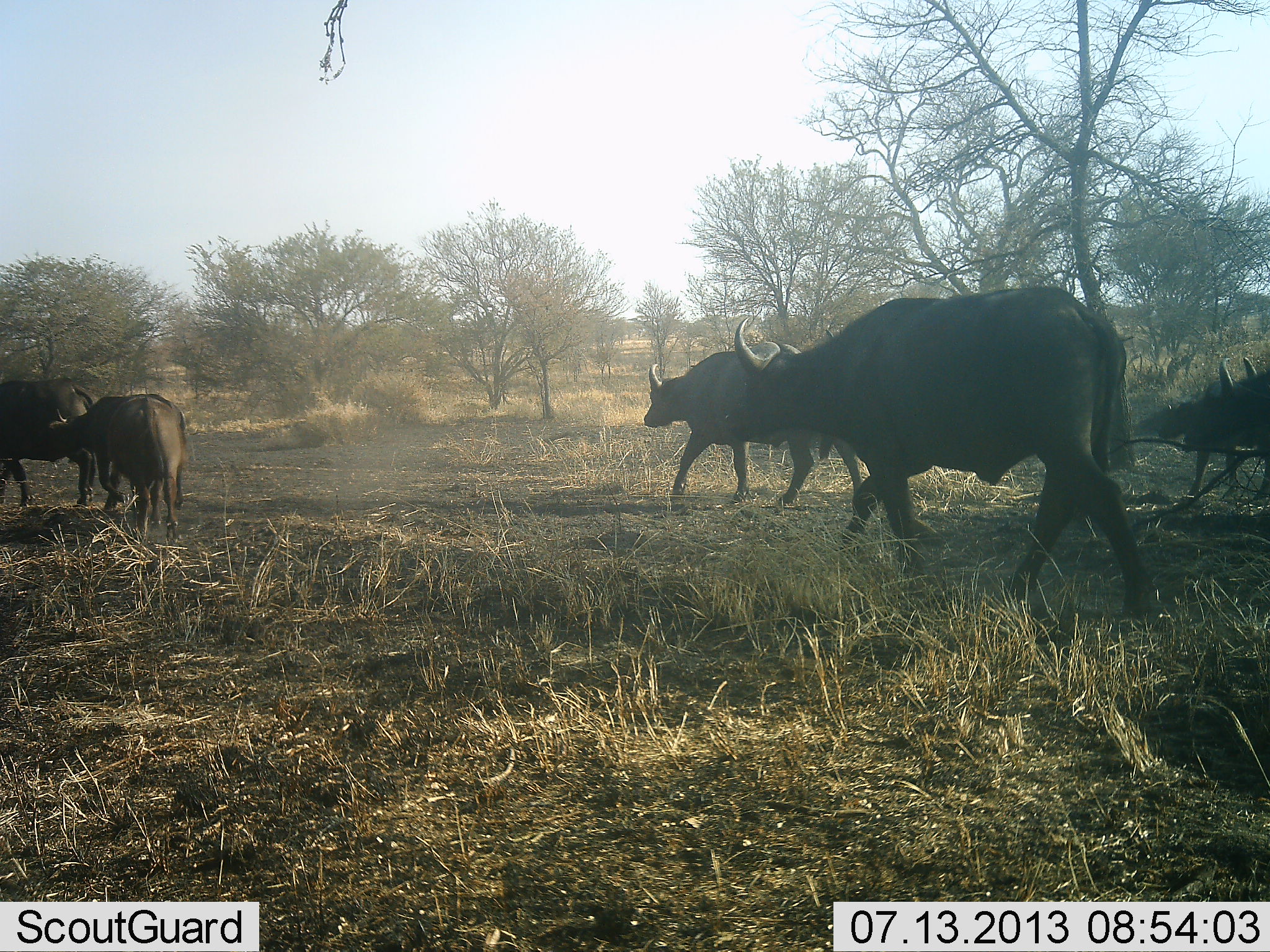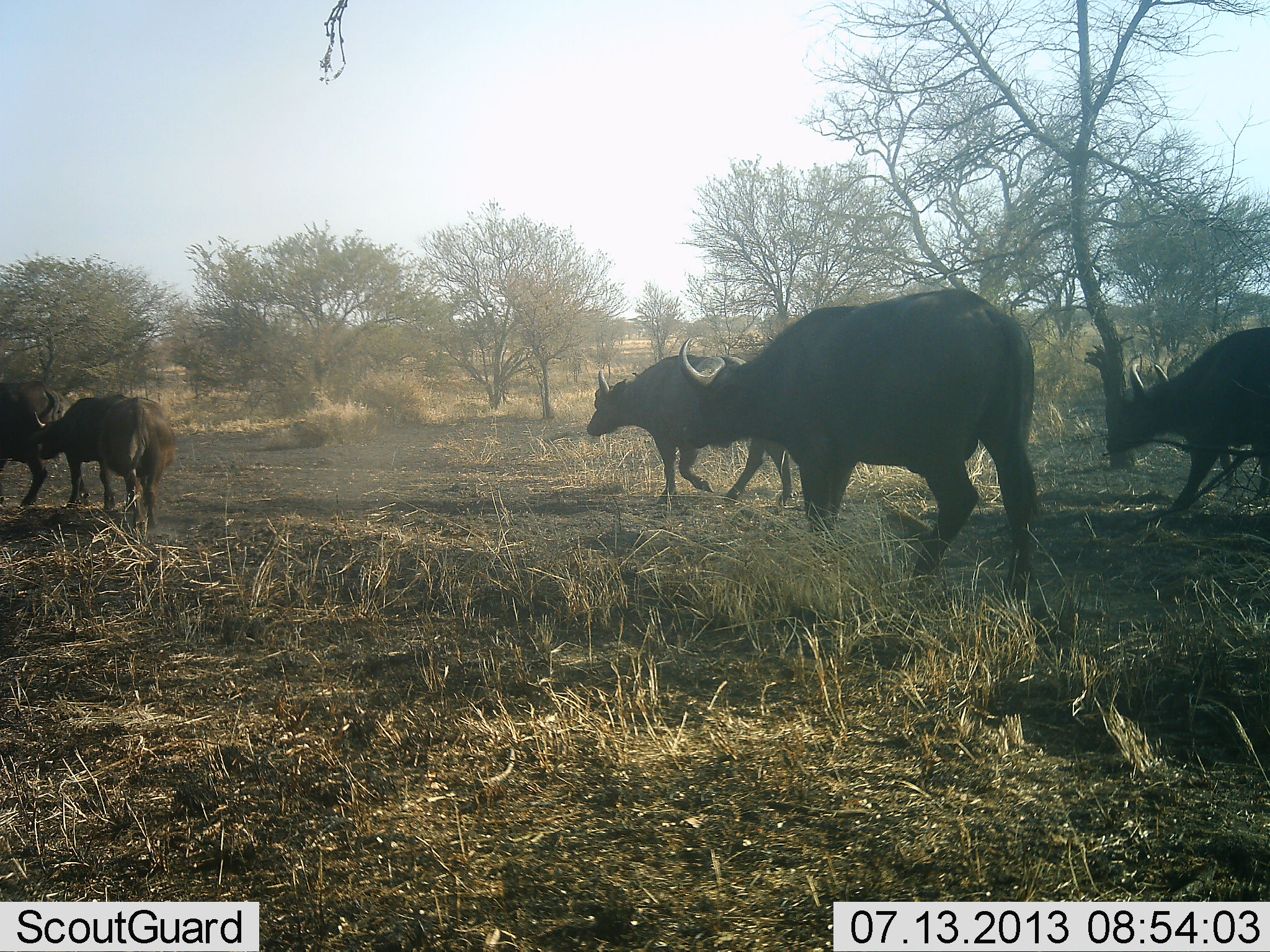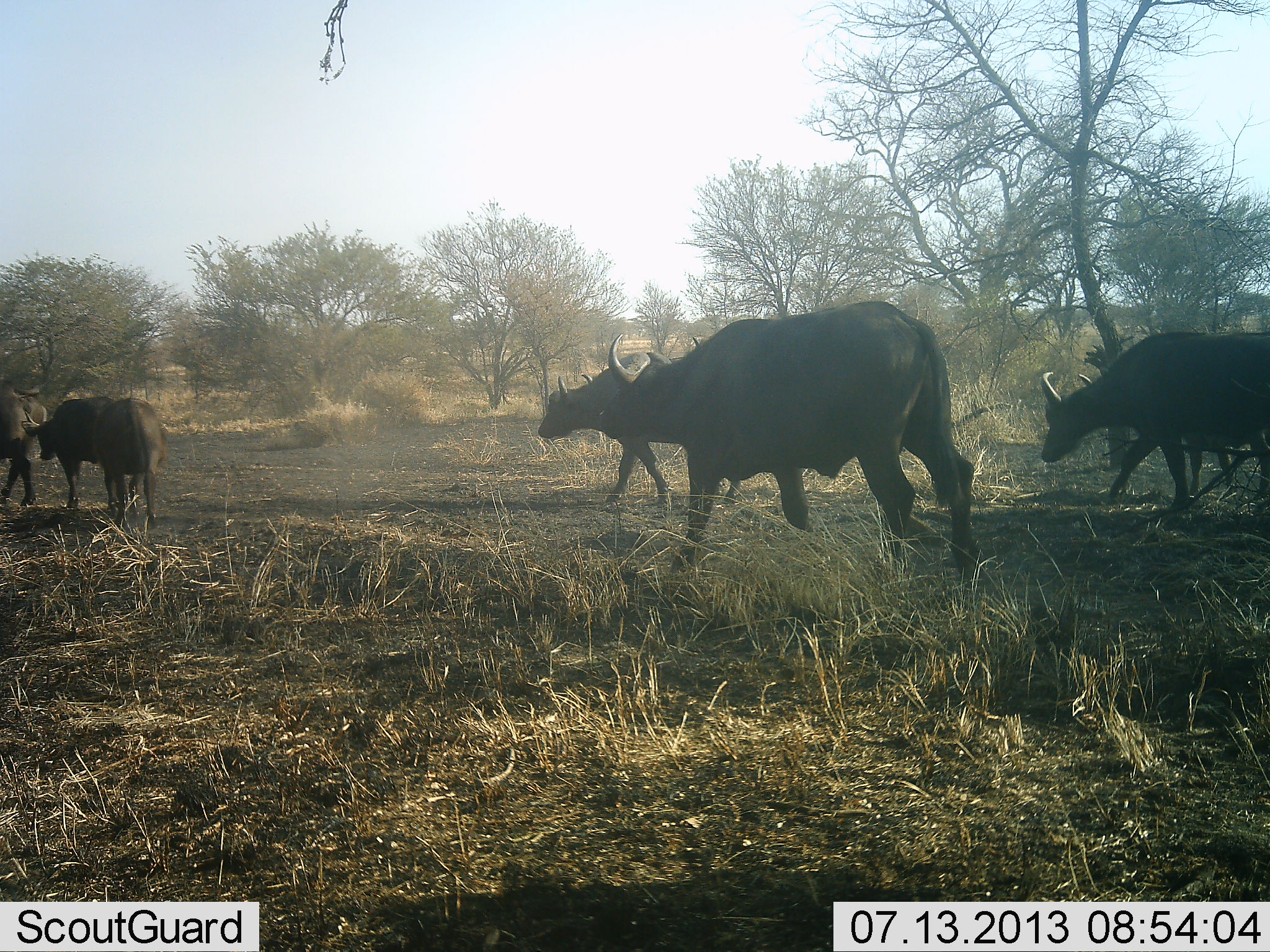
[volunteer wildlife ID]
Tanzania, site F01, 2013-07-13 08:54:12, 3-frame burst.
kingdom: Animalia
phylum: Chordata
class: Mammalia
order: Artiodactyla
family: Bovidae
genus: Syncerus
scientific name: Syncerus caffer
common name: cape buffalo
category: buffalo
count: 5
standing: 3%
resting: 0%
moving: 97%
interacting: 0%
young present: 7%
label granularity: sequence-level